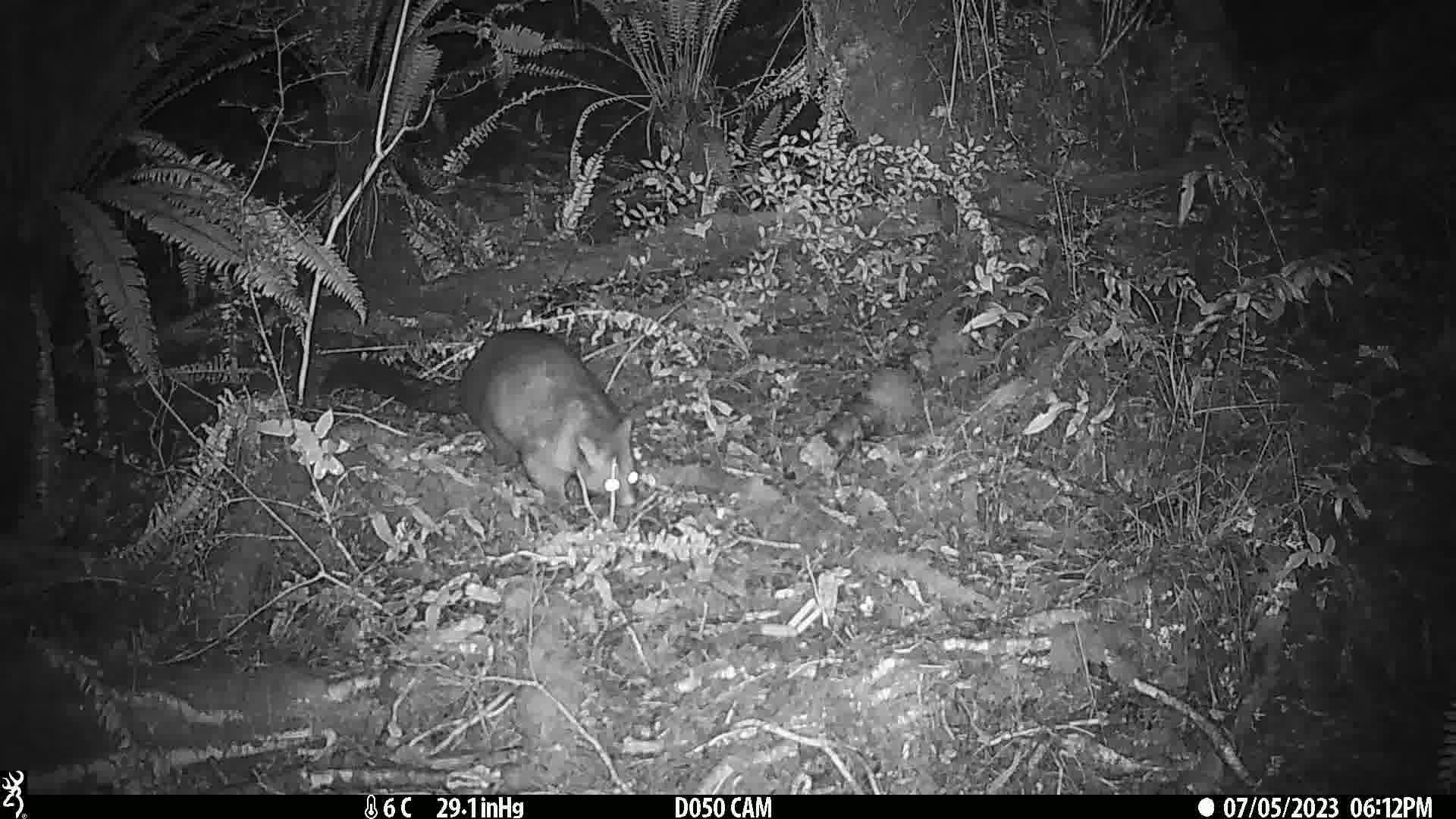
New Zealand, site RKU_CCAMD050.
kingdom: Animalia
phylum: Chordata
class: Mammalia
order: Diprotodontia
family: Phalangeridae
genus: Trichosurus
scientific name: Trichosurus vulpecula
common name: common brushtail possum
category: possum